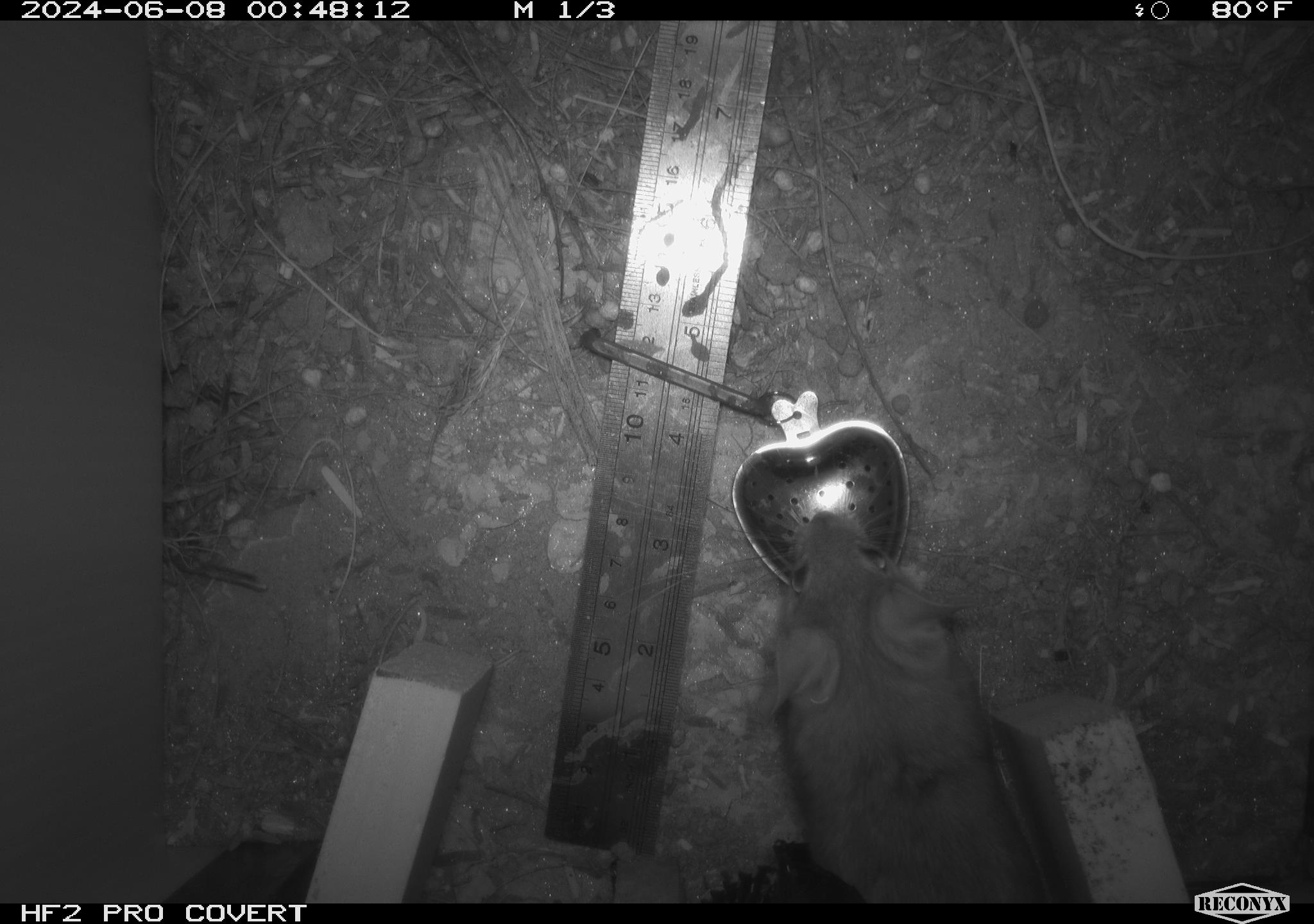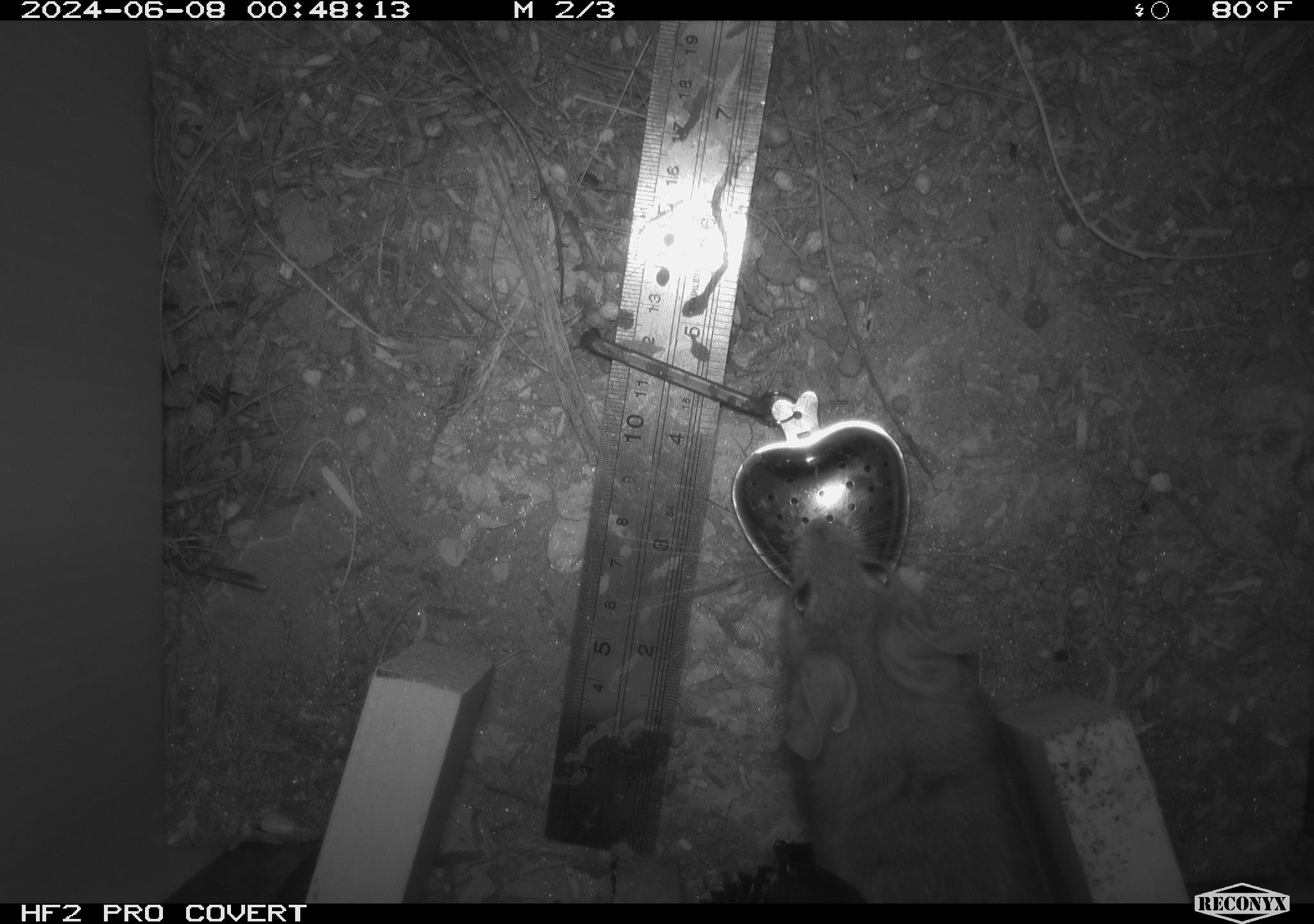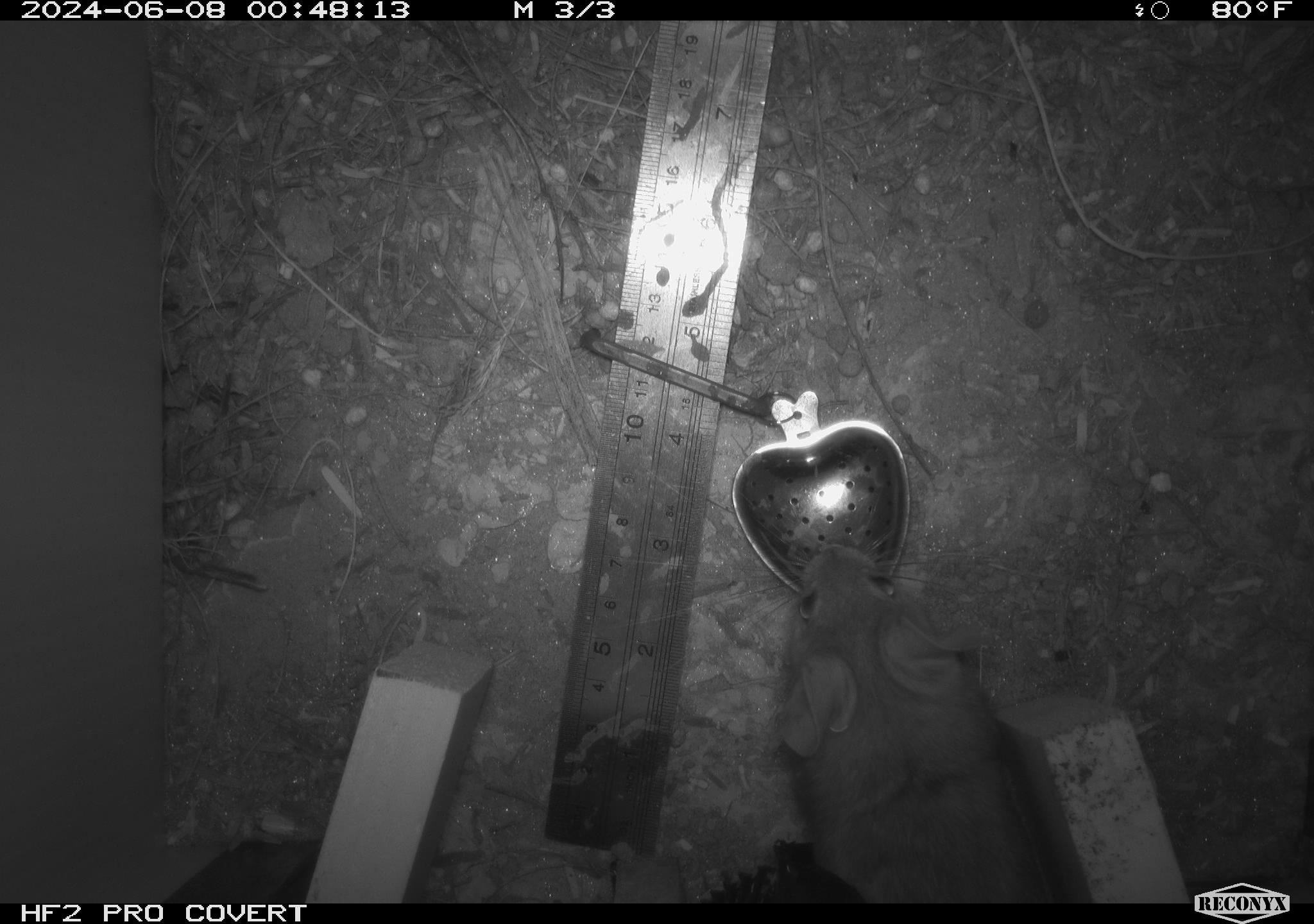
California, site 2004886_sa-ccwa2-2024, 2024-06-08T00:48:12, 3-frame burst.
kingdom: Animalia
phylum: Chordata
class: Mammalia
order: Rodentia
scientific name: Rodentia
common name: woodrat or rat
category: woodrat or rat species